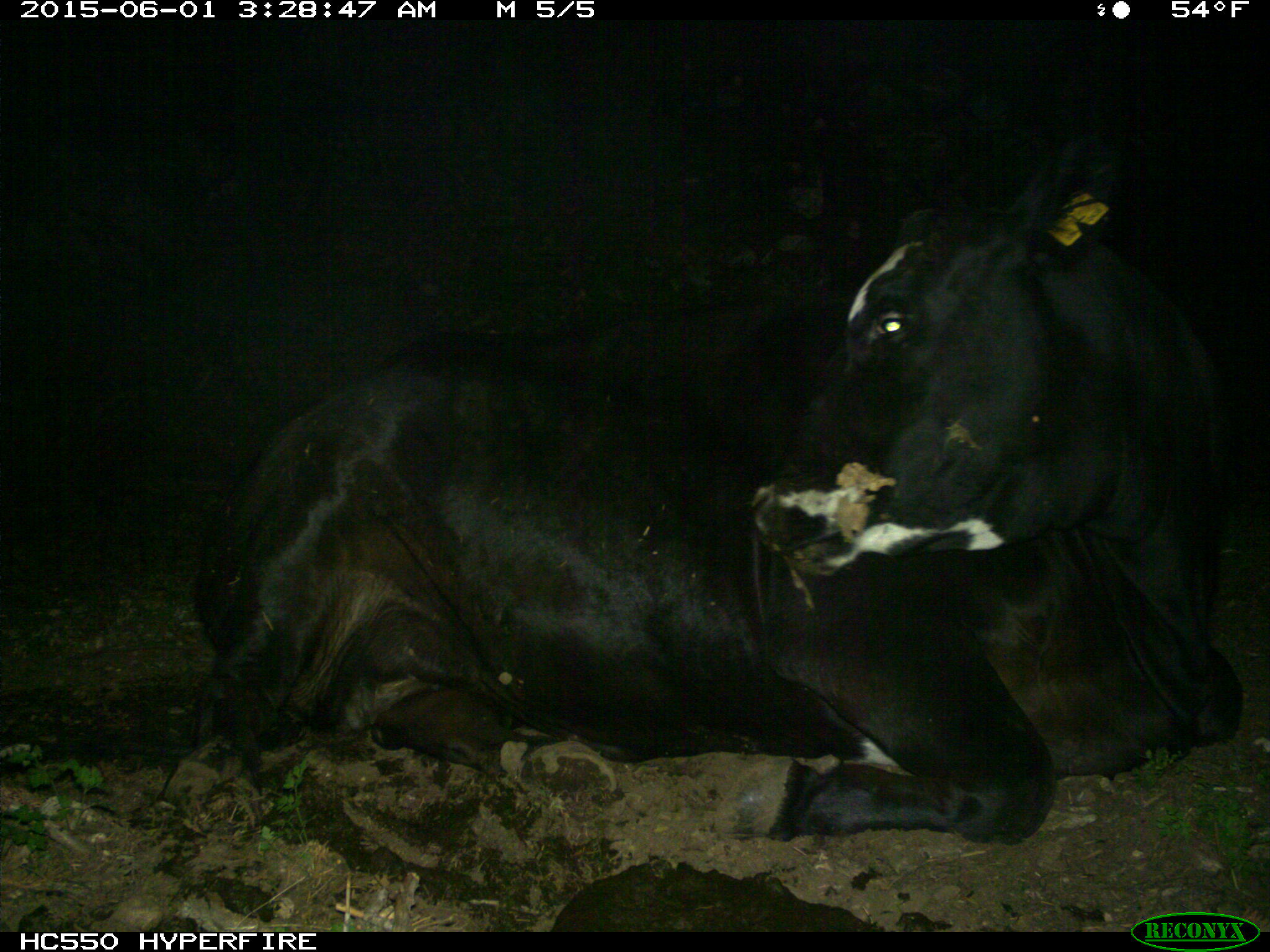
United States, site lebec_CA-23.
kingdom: Animalia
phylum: Chordata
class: Mammalia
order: Artiodactyla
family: Bovidae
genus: Bos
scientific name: Bos taurus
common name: domestic cow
Bos taurus (domestic cow).